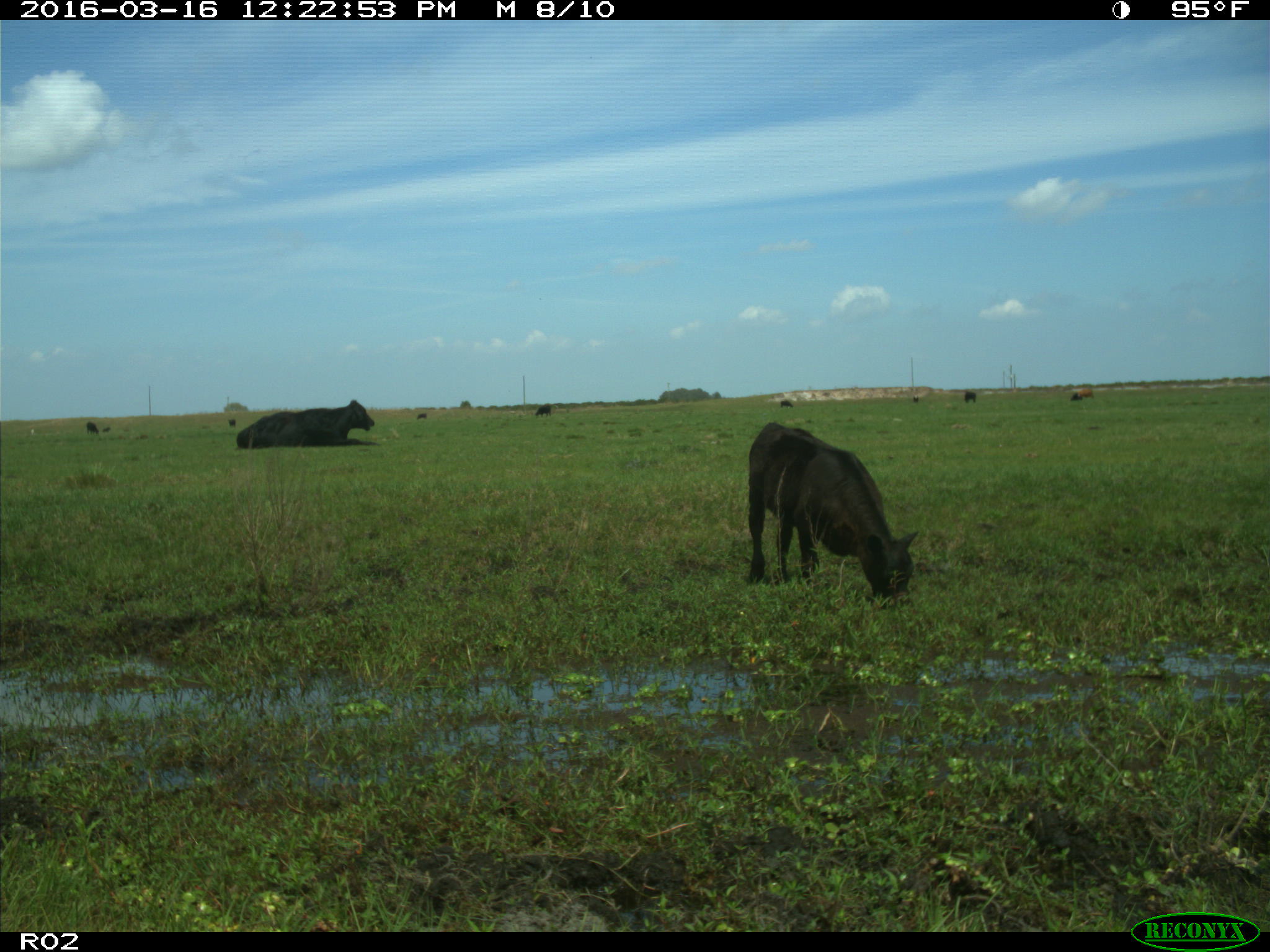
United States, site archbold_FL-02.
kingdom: Animalia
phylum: Chordata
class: Mammalia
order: Artiodactyla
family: Bovidae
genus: Bos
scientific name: Bos taurus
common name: domestic cow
Bos taurus (domestic cow).